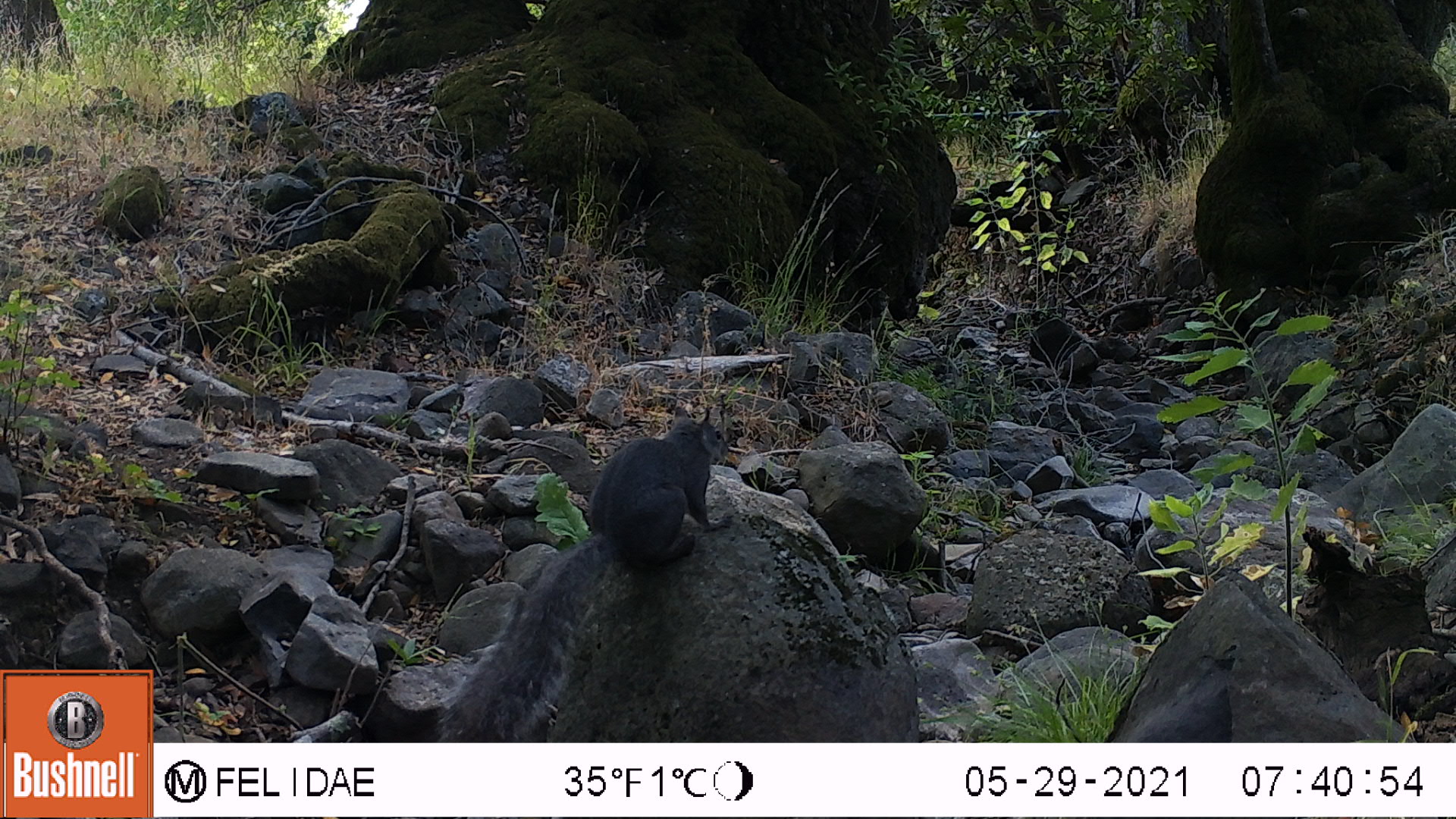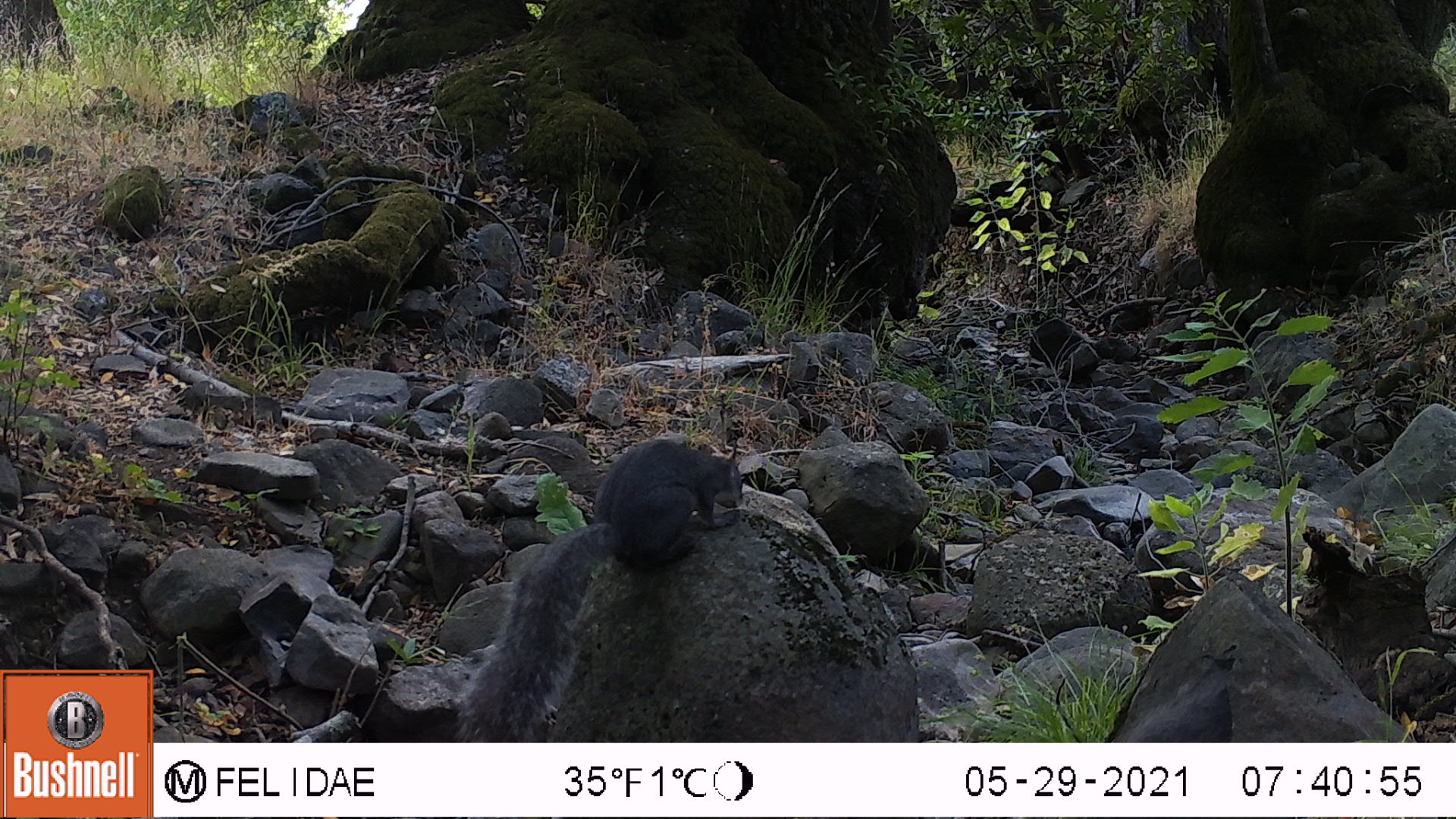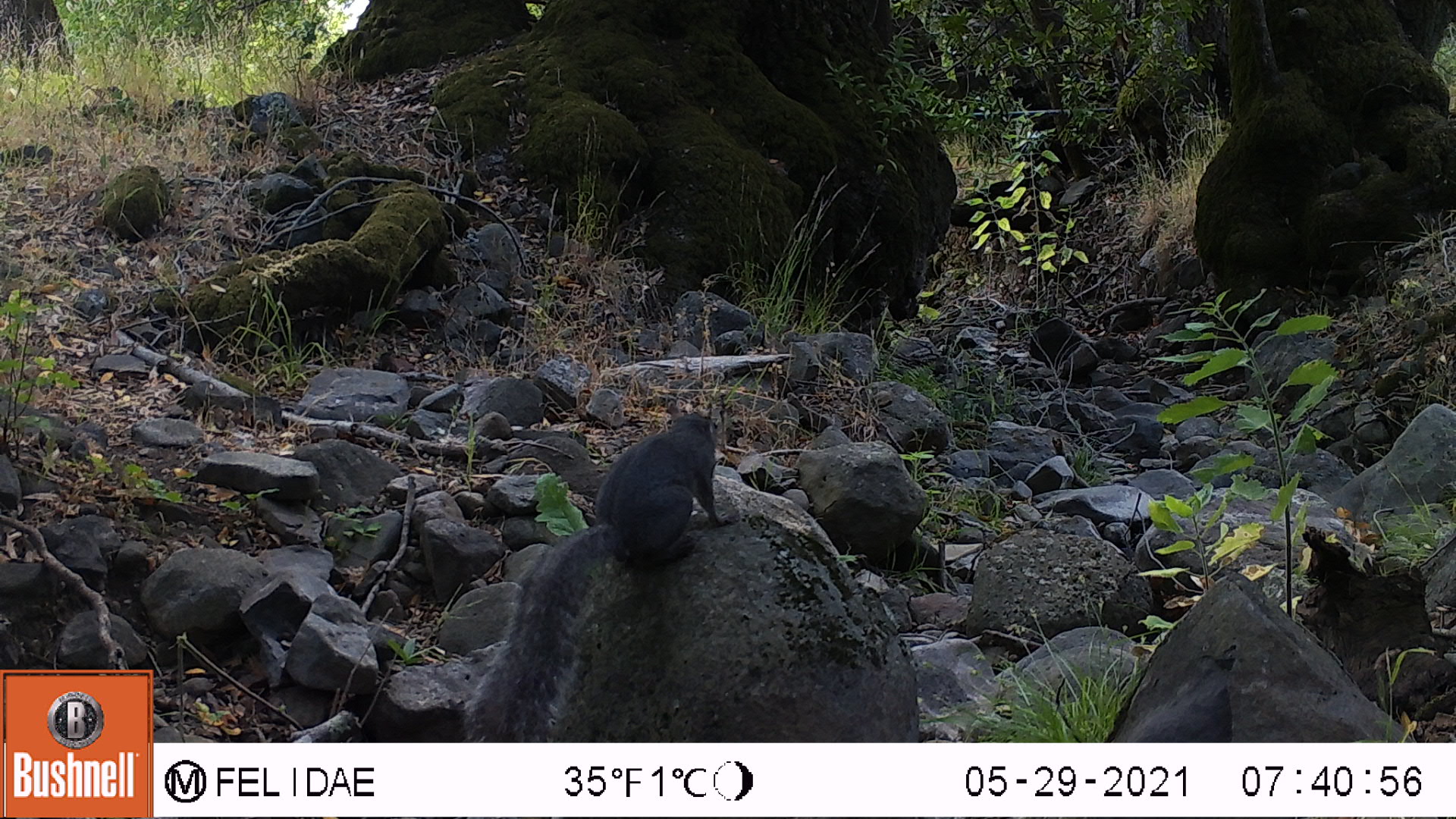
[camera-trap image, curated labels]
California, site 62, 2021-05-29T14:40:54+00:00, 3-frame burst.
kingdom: Animalia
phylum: Chordata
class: Mammalia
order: Rodentia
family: Sciuridae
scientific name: Sciuridae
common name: squirrel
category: unknown squirrel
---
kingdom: Animalia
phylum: Chordata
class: Mammalia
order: Rodentia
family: Sciuridae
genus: Sciurus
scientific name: Sciurus griseus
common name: western gray squirrel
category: western grey squirrel